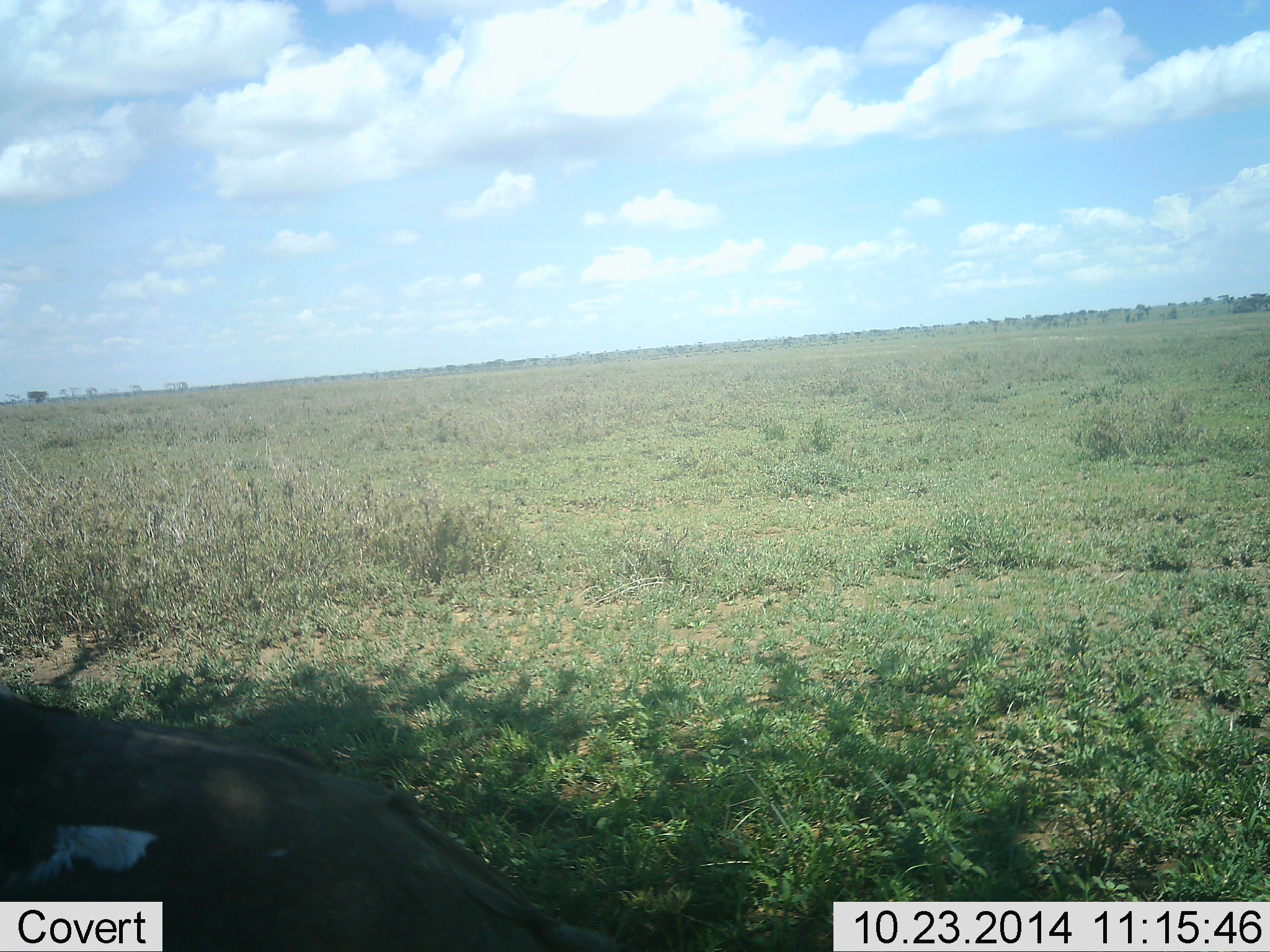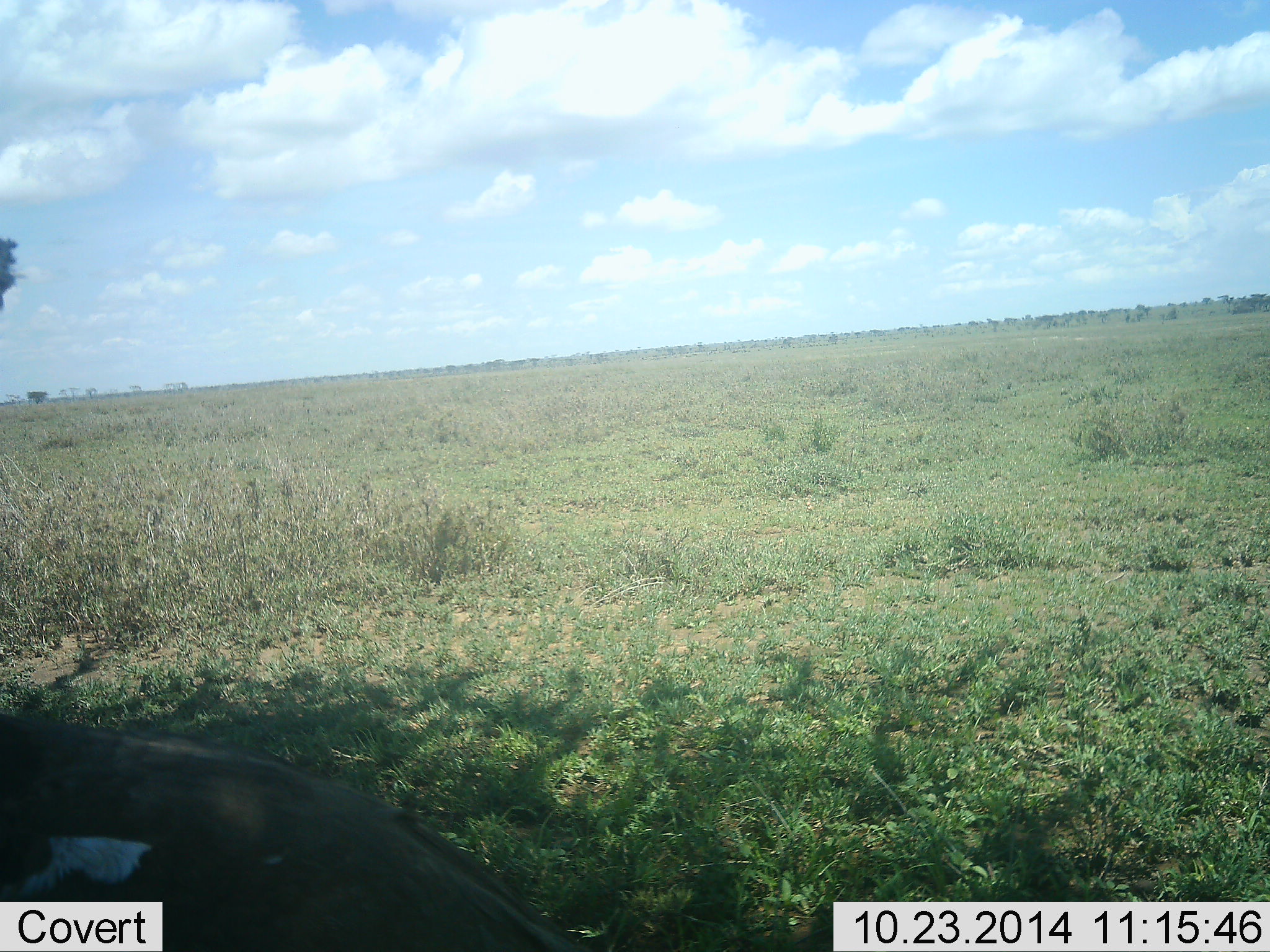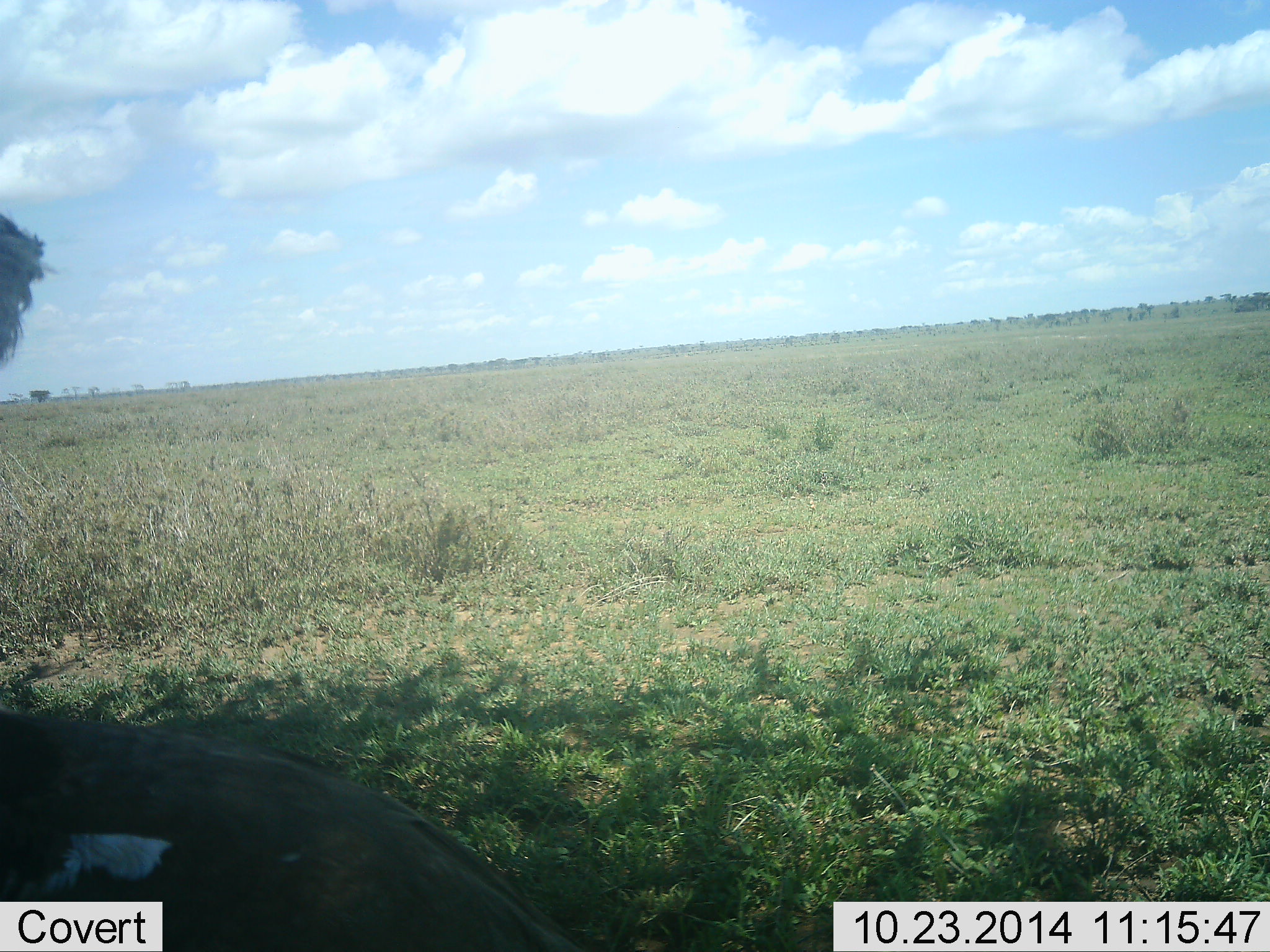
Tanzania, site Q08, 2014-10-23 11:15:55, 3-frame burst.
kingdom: Animalia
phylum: Chordata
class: Aves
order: Otidiformes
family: Otididae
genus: Ardeotis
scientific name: Ardeotis kori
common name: kori bustard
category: koribustard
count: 1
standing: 67%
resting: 33%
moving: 0%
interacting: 0%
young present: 0%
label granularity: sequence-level